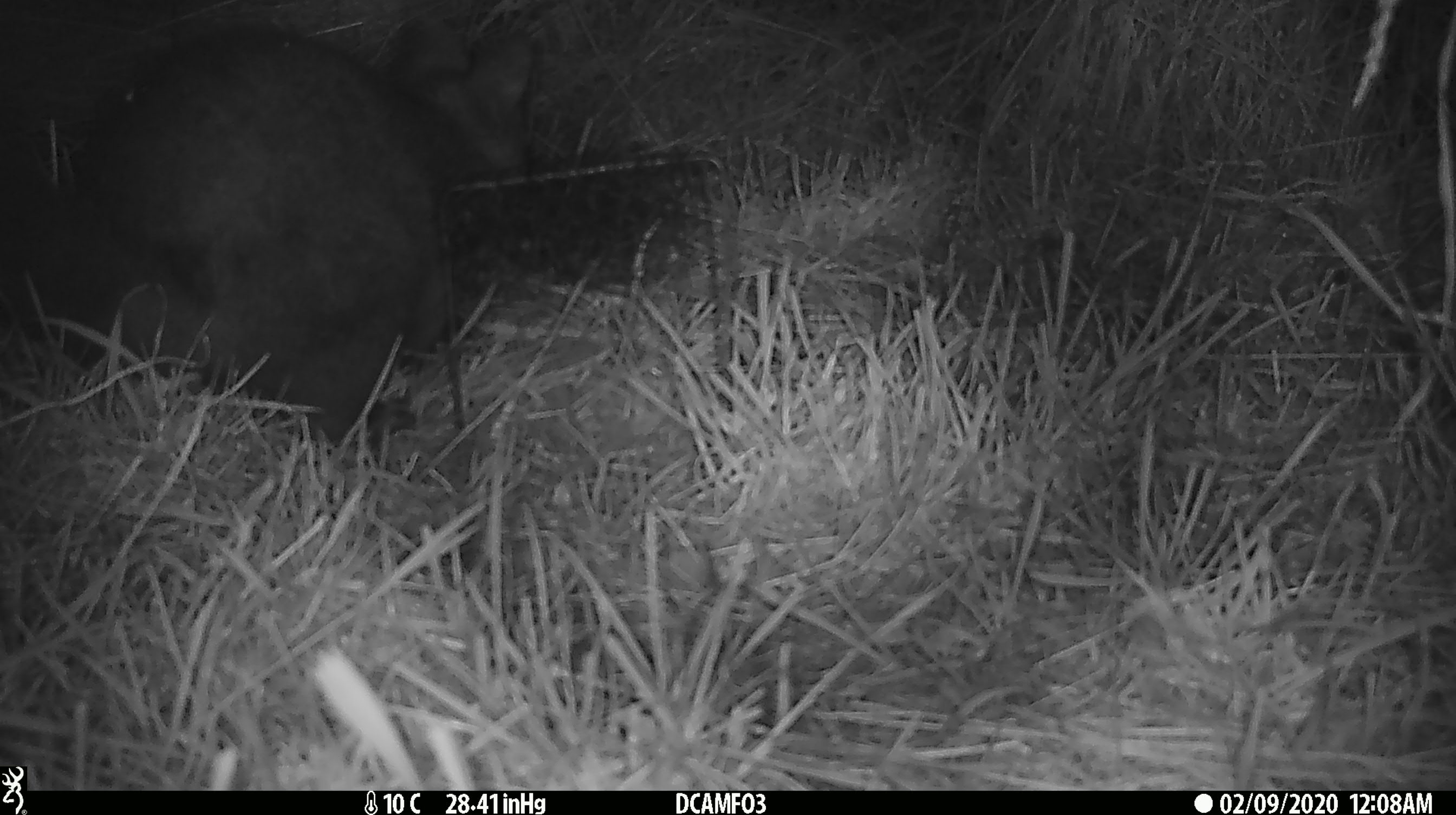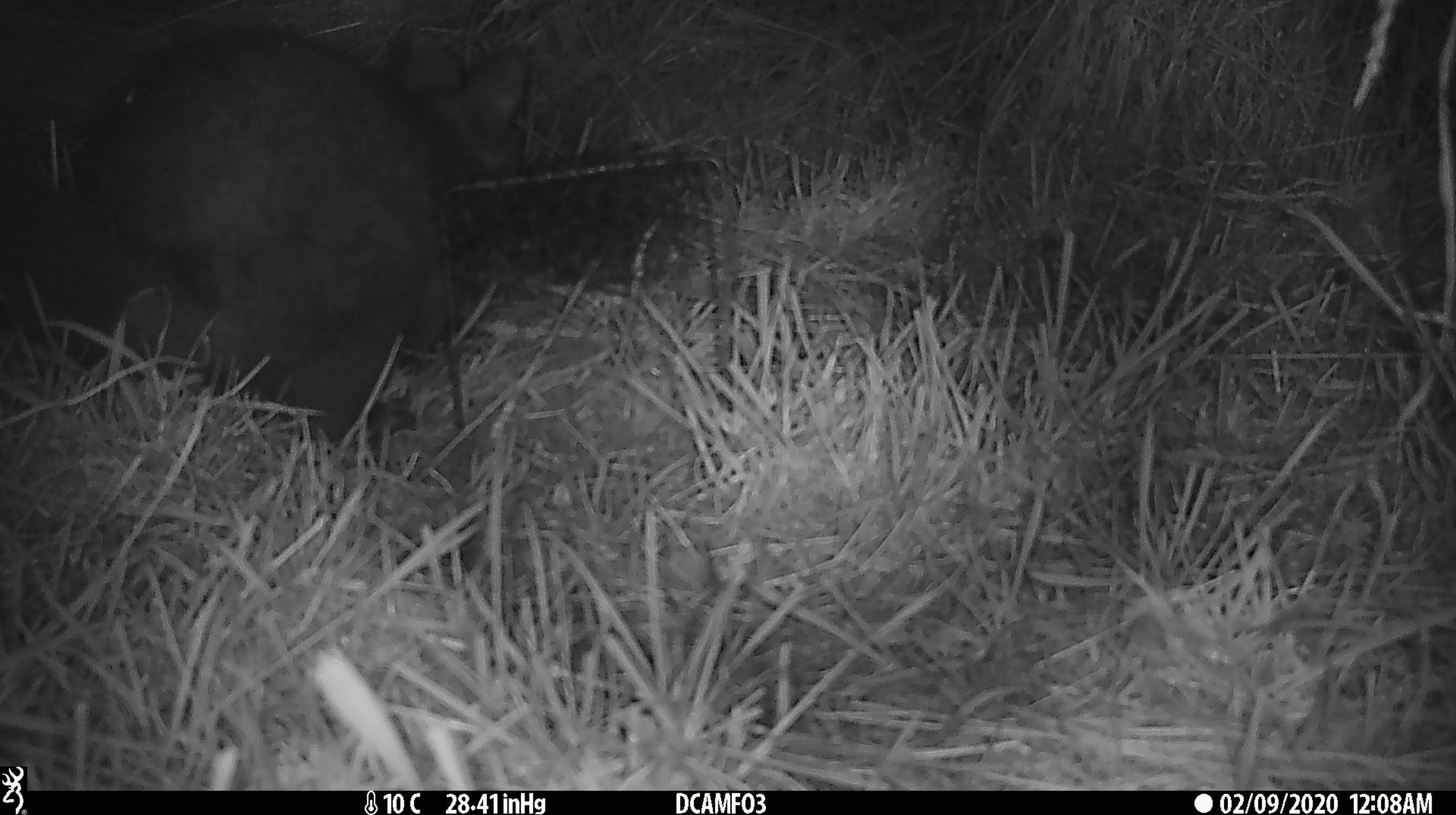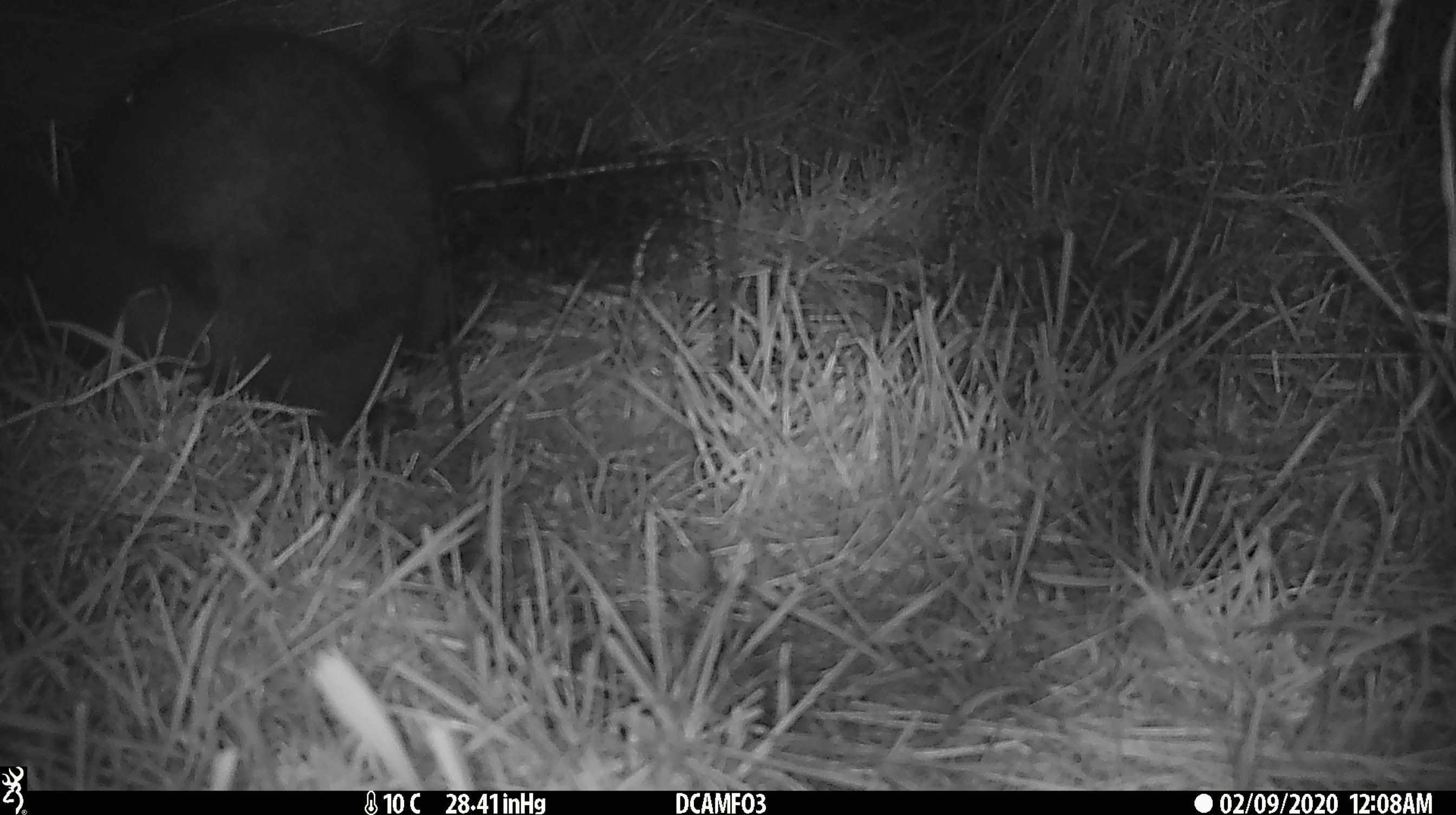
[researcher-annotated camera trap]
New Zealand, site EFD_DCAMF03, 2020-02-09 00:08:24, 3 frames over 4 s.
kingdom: Animalia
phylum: Chordata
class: Mammalia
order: Diprotodontia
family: Phalangeridae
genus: Trichosurus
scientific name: Trichosurus vulpecula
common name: common brushtail possum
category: possum